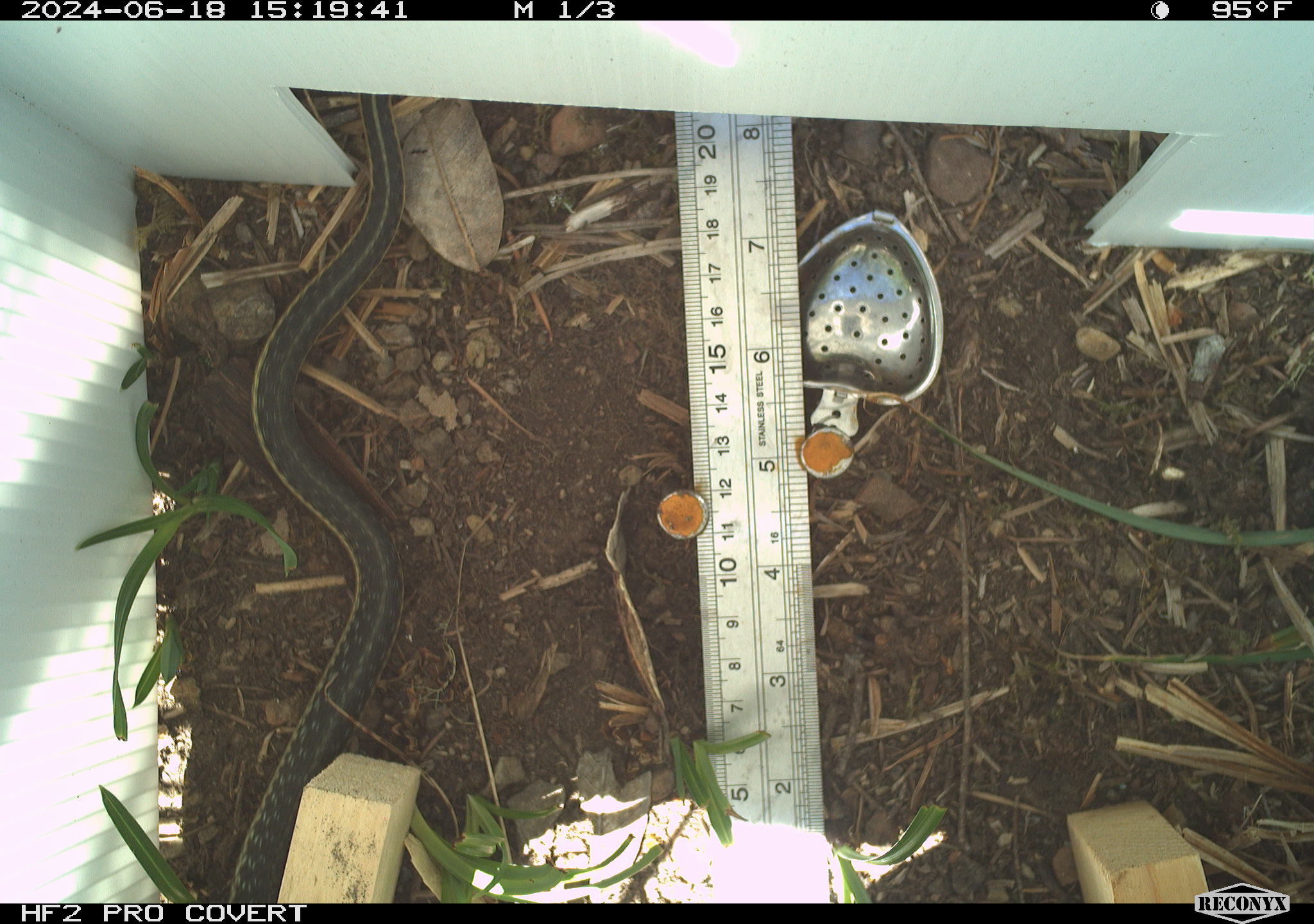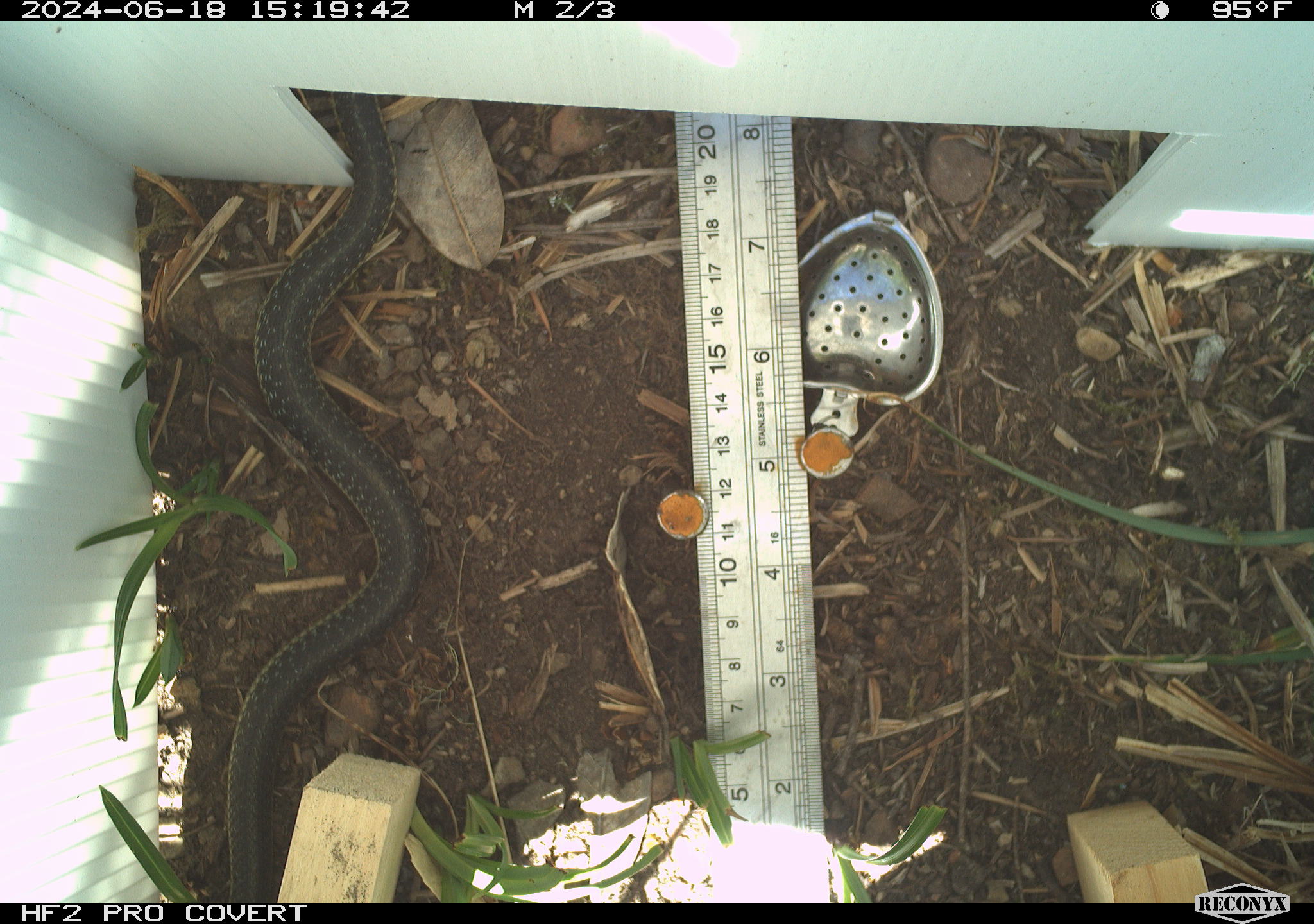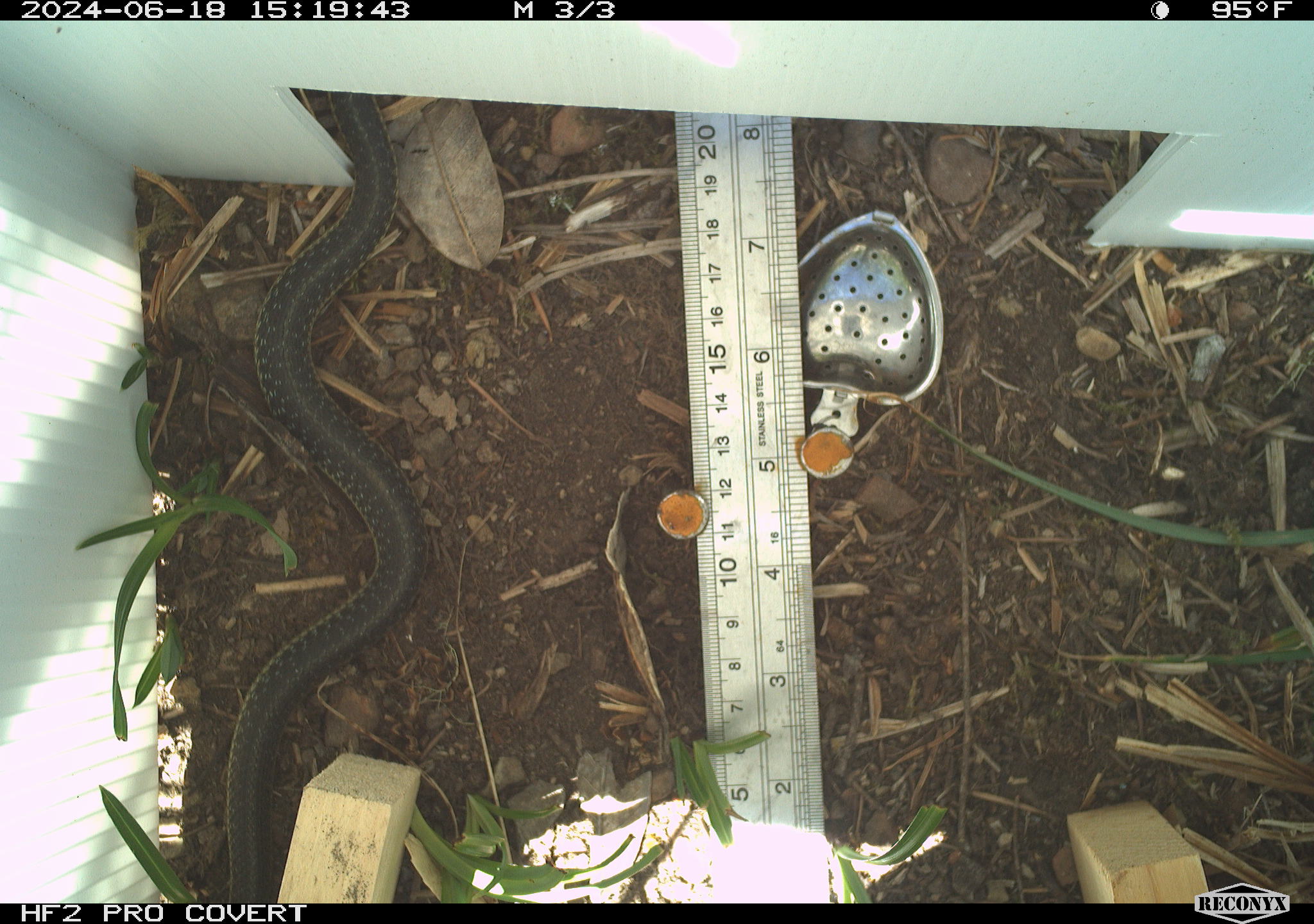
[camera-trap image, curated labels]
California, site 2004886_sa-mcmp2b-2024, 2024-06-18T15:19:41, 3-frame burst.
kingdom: Animalia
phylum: Chordata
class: Reptilia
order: Squamata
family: Colubridae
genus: Thamnophis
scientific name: Thamnophis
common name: american gartersnakes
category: thamnophis species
Thamnophis species (american gartersnakes) (Thamnophis).